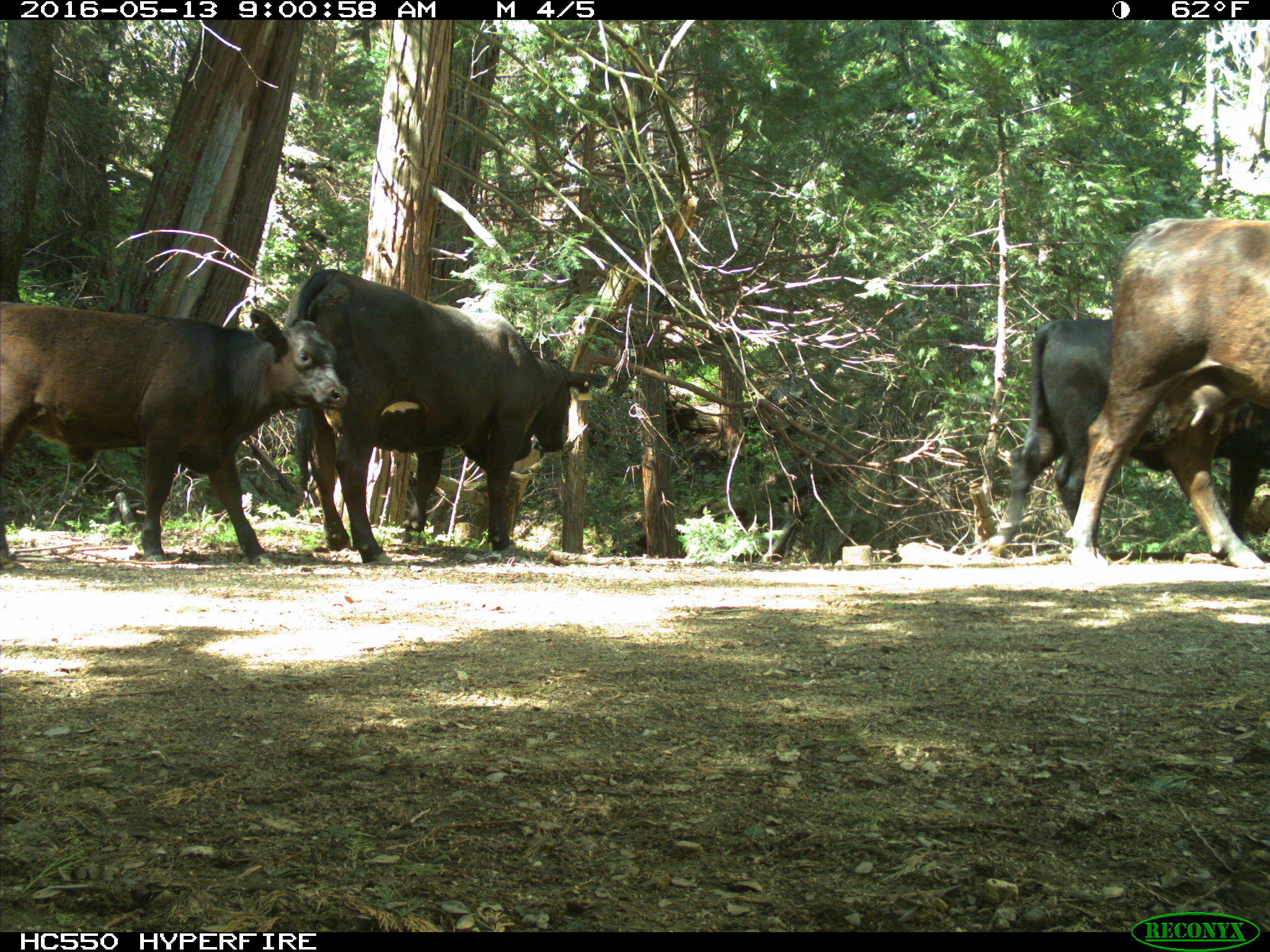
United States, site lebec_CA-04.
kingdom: Animalia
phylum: Chordata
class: Mammalia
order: Artiodactyla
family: Bovidae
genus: Bos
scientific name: Bos taurus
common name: domestic cow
Bos taurus (domestic cow).